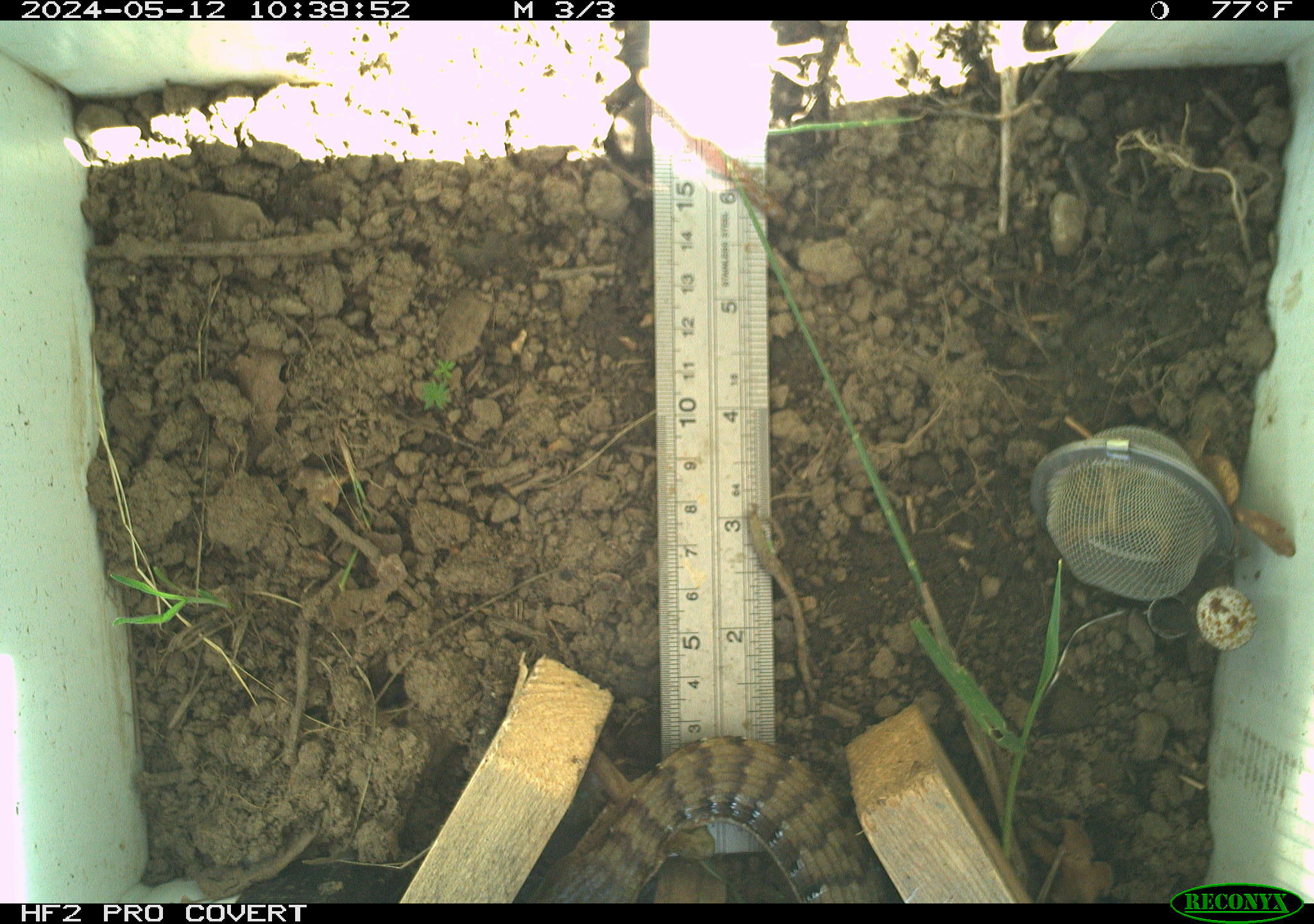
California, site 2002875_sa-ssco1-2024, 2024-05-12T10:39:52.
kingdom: Animalia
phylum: Chordata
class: Reptilia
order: Squamata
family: Anguidae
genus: Elgaria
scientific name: Elgaria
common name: alligator lizards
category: elgaria species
Elgaria species (alligator lizards) (Elgaria).